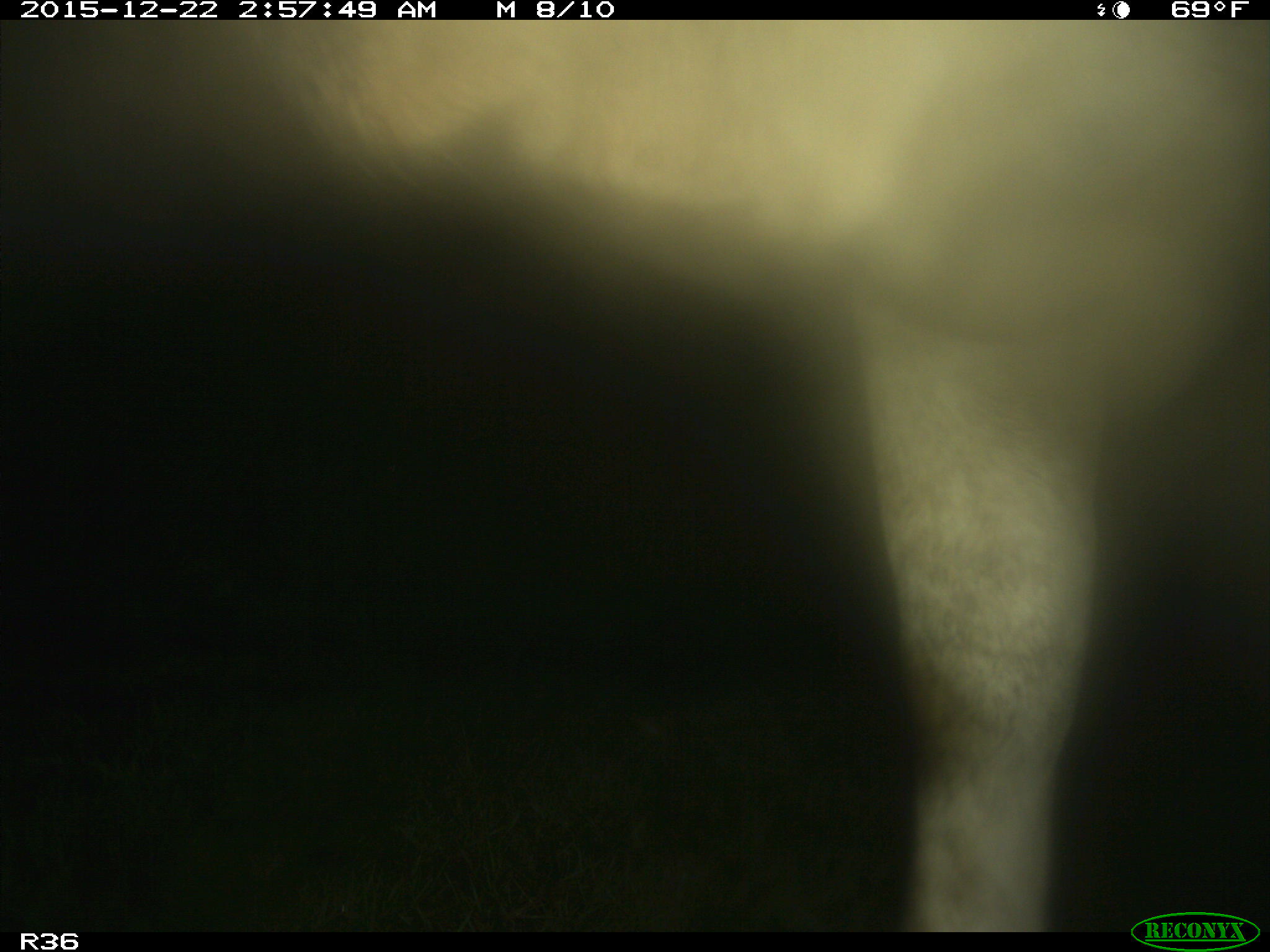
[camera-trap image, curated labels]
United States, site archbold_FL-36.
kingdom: Animalia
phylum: Chordata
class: Mammalia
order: Artiodactyla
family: Bovidae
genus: Bos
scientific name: Bos taurus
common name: domestic cow